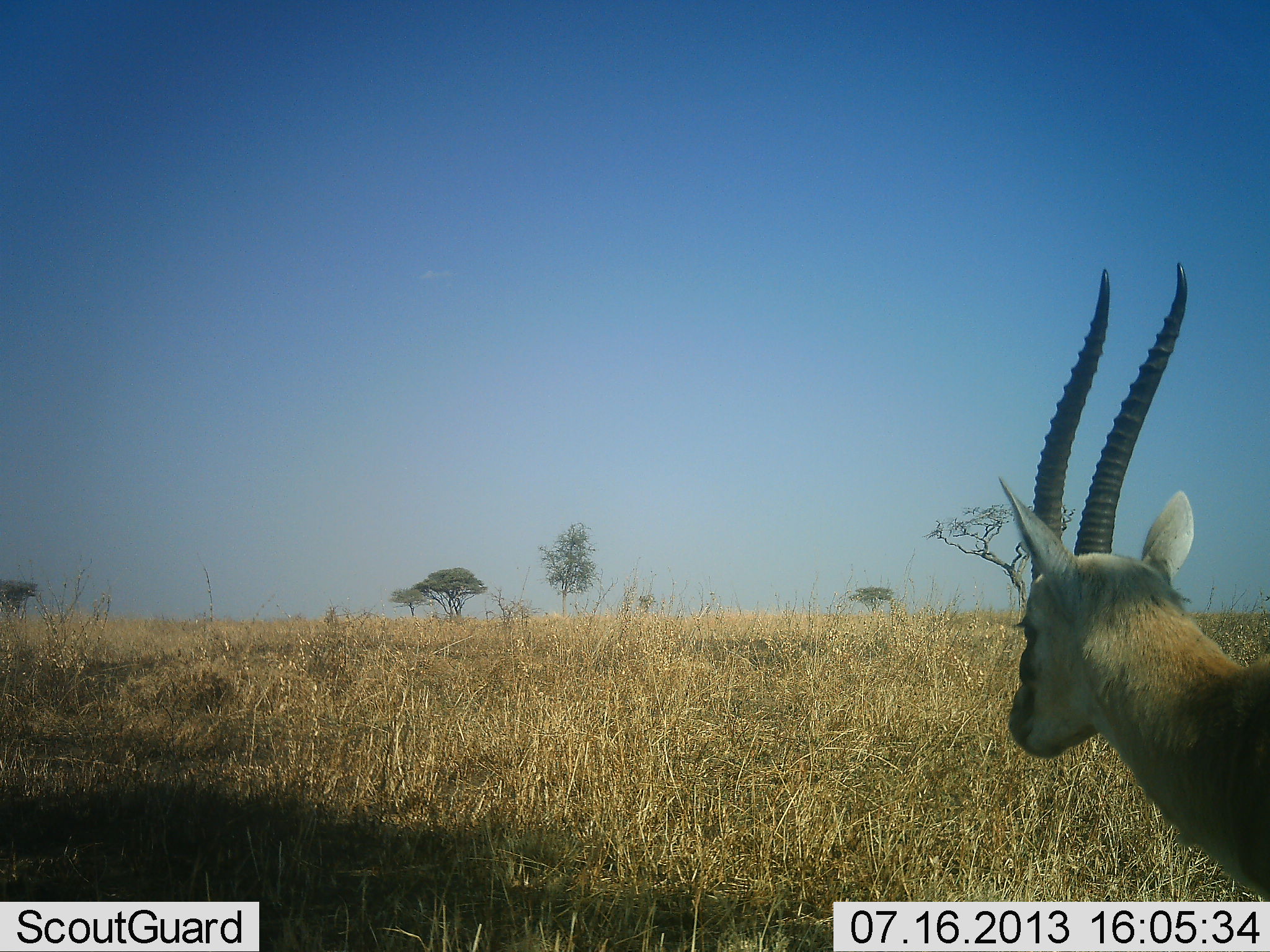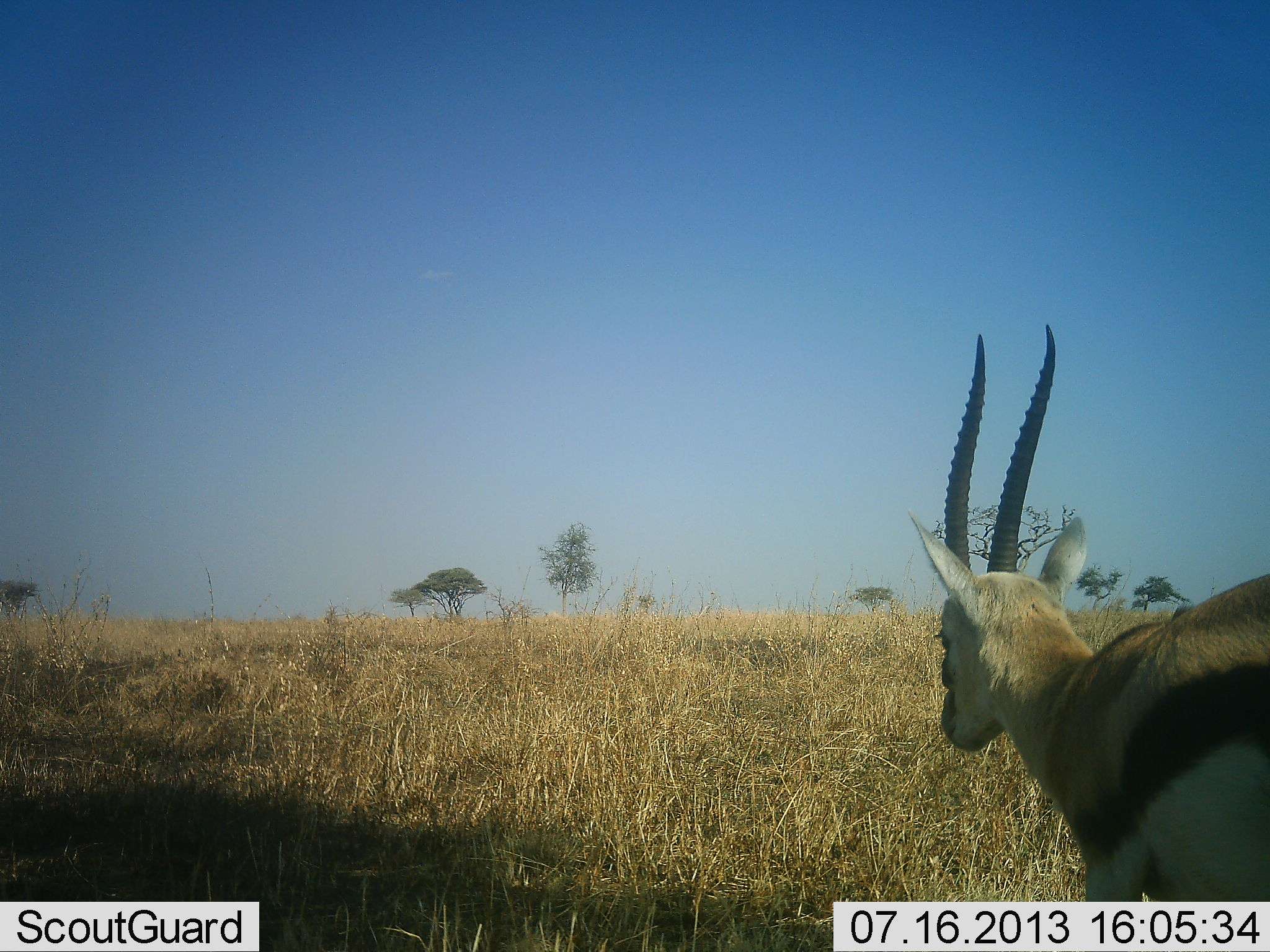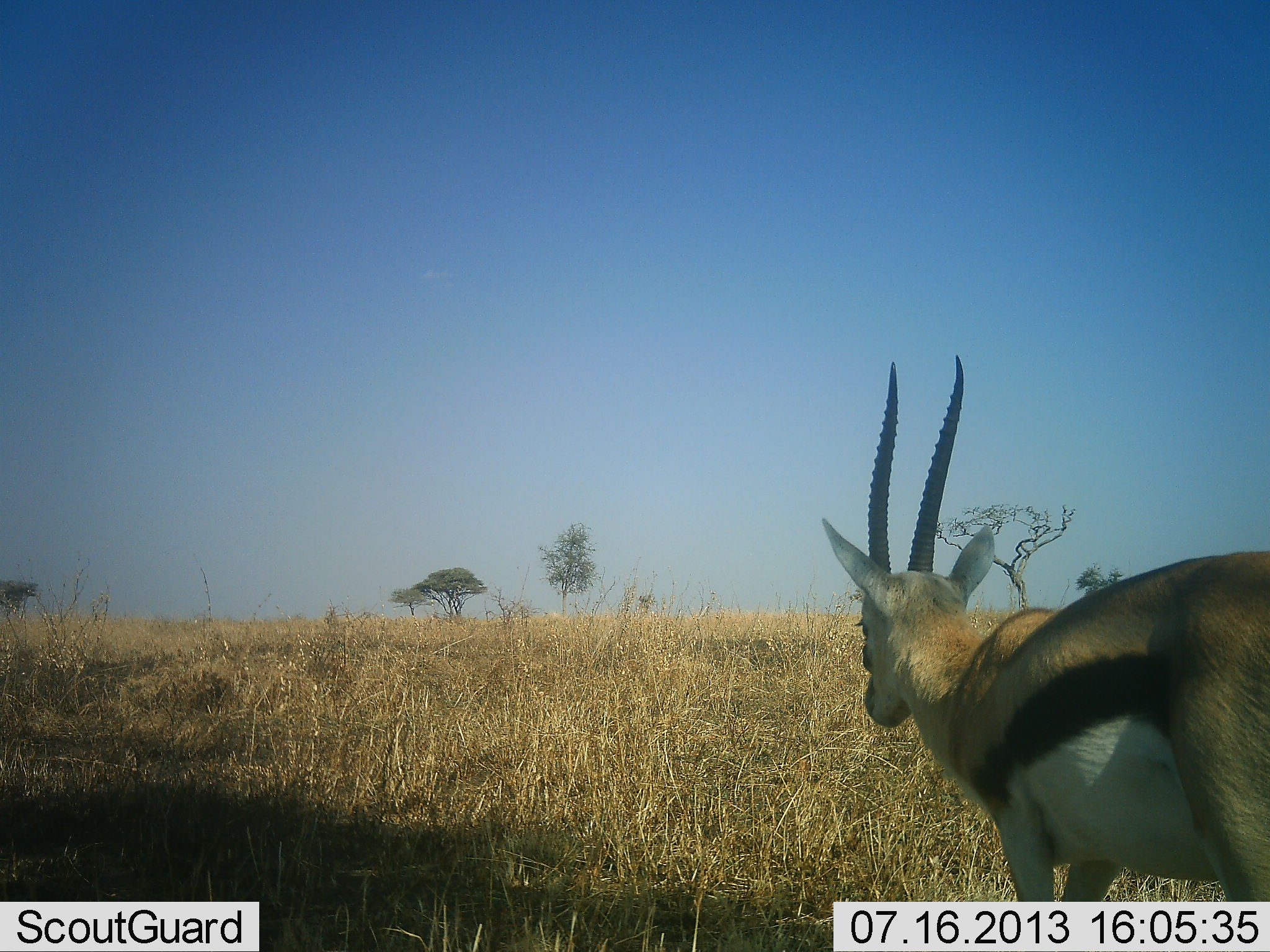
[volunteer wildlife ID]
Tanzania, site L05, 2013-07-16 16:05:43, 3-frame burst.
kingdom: Animalia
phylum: Chordata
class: Mammalia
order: Artiodactyla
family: Bovidae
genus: Eudorcas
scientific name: Eudorcas thomsonii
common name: thomson's gazelle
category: gazellethomsons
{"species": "gazellethomsons (thomson's gazelle) (Eudorcas thomsonii)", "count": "1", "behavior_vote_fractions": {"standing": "17%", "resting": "0%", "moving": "83%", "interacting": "0%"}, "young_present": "0%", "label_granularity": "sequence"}